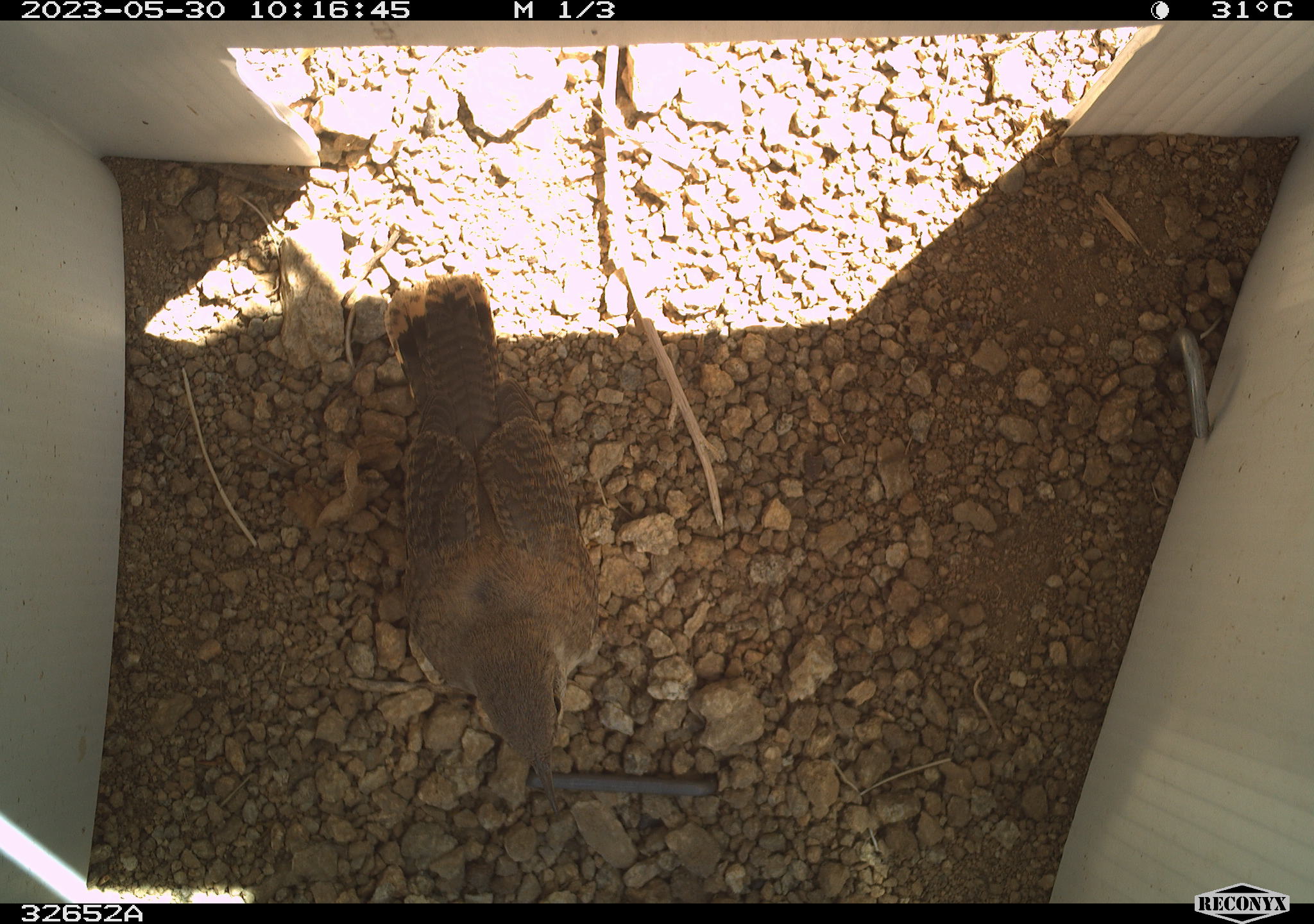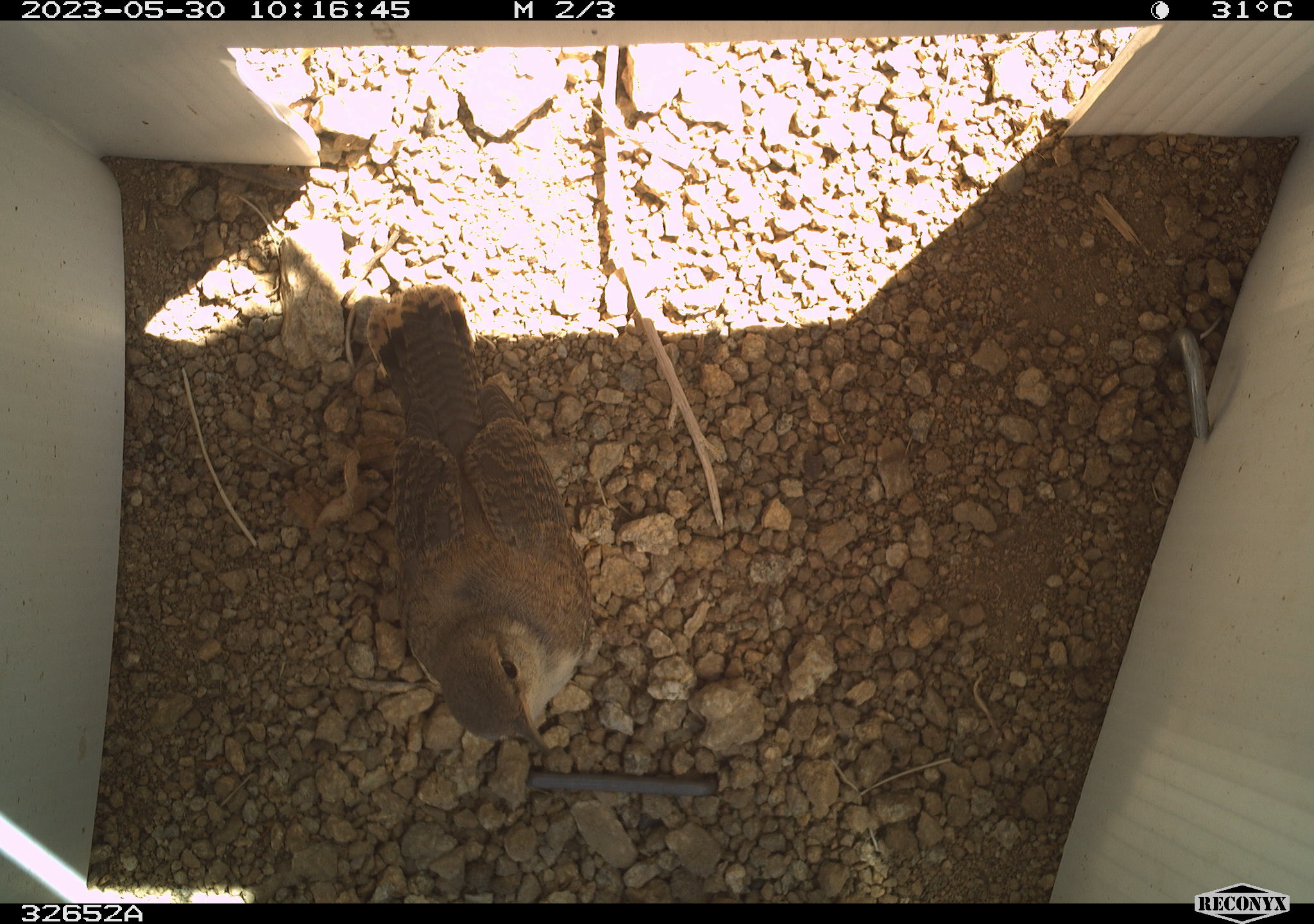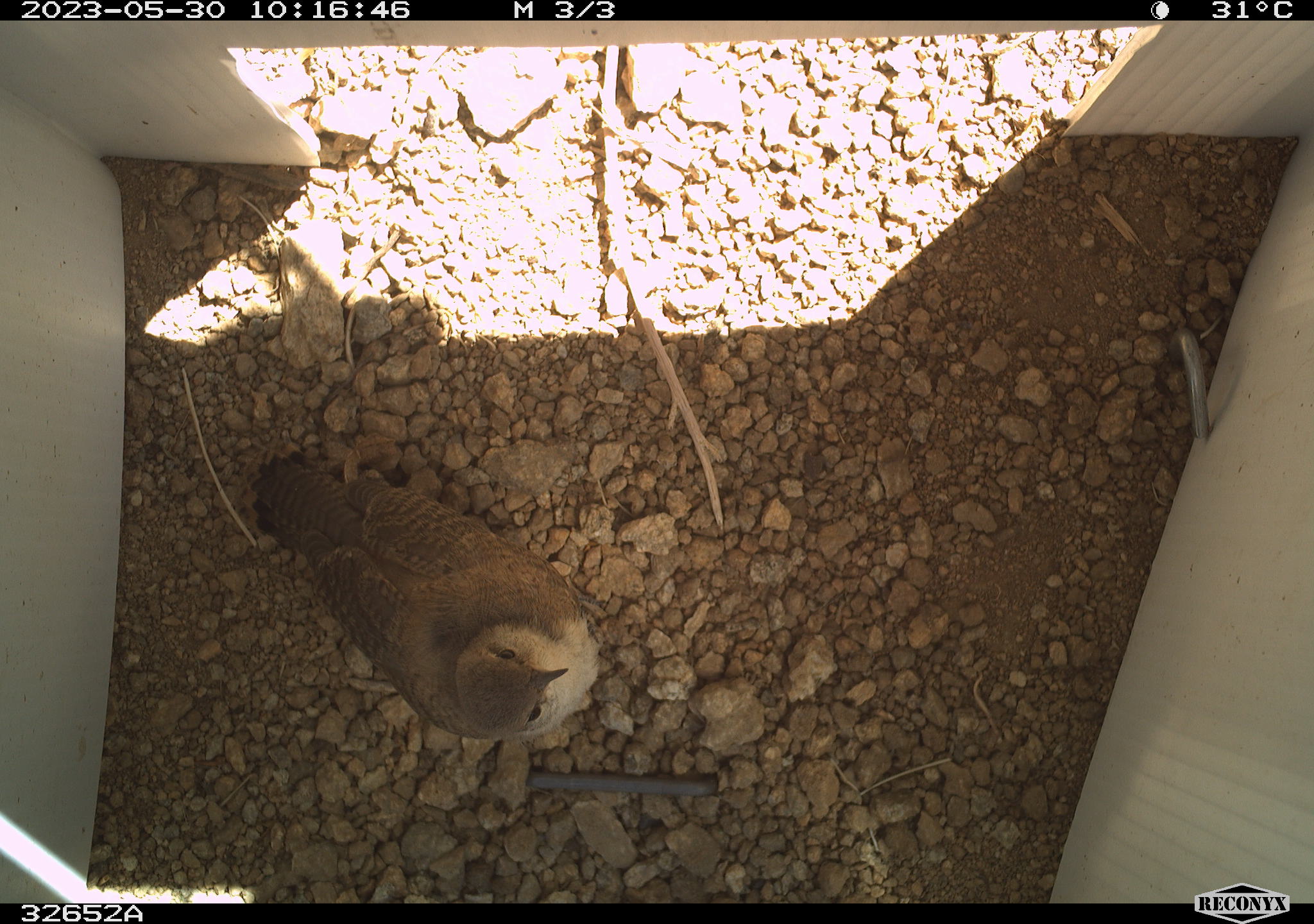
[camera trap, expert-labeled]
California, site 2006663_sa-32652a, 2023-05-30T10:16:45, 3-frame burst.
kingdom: Animalia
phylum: Chordata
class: Aves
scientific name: Aves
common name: bird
Bird (Aves).